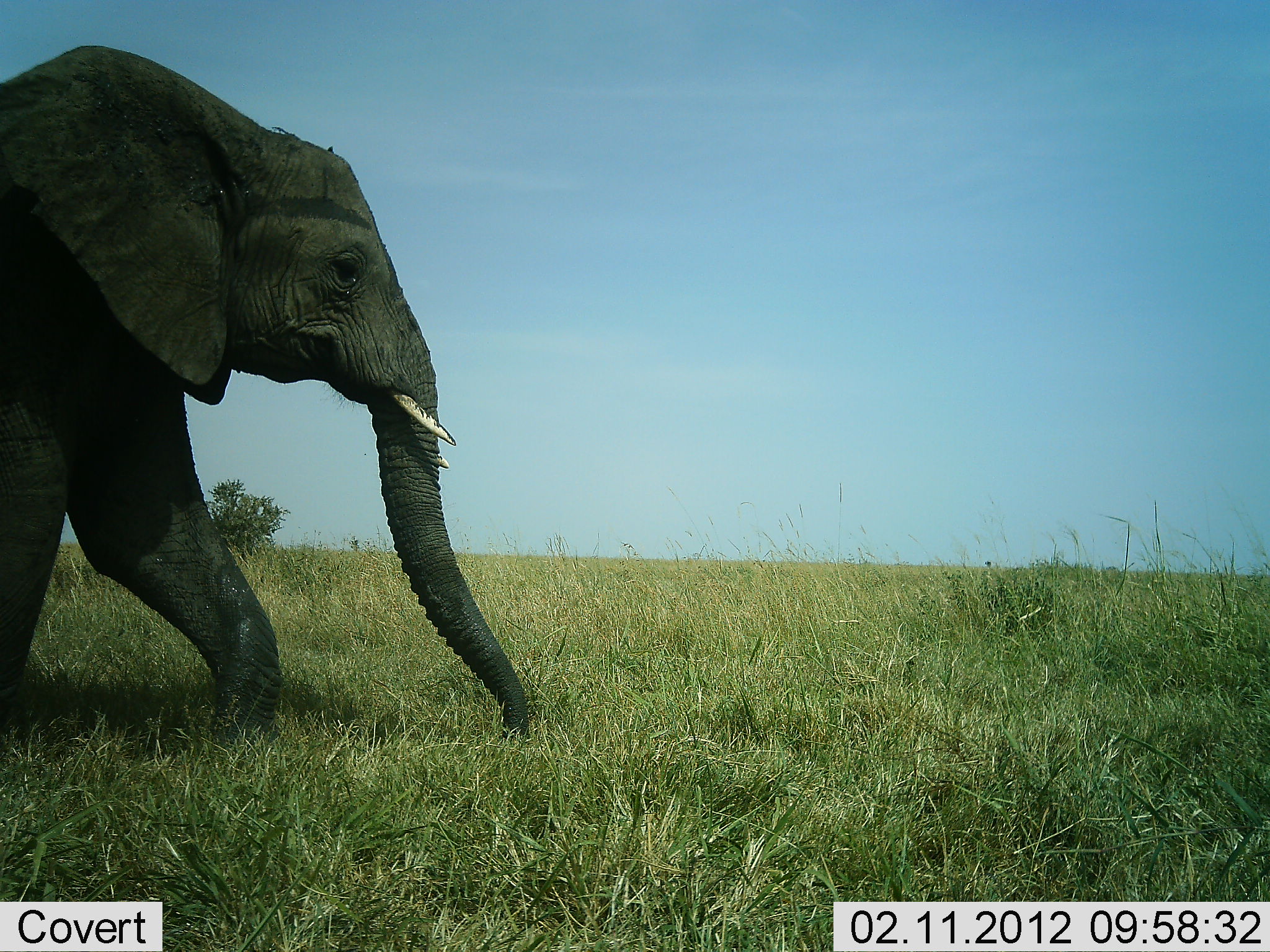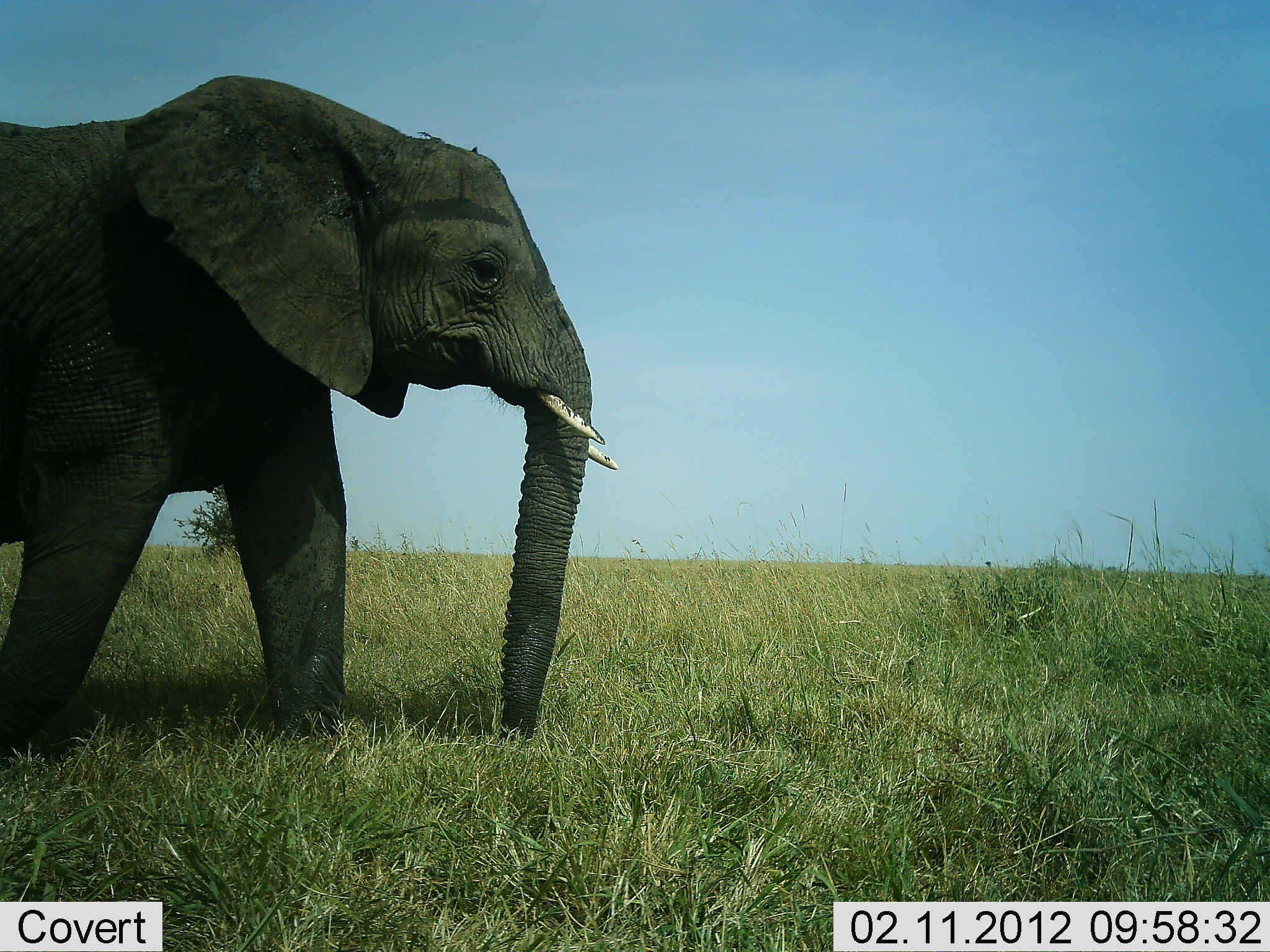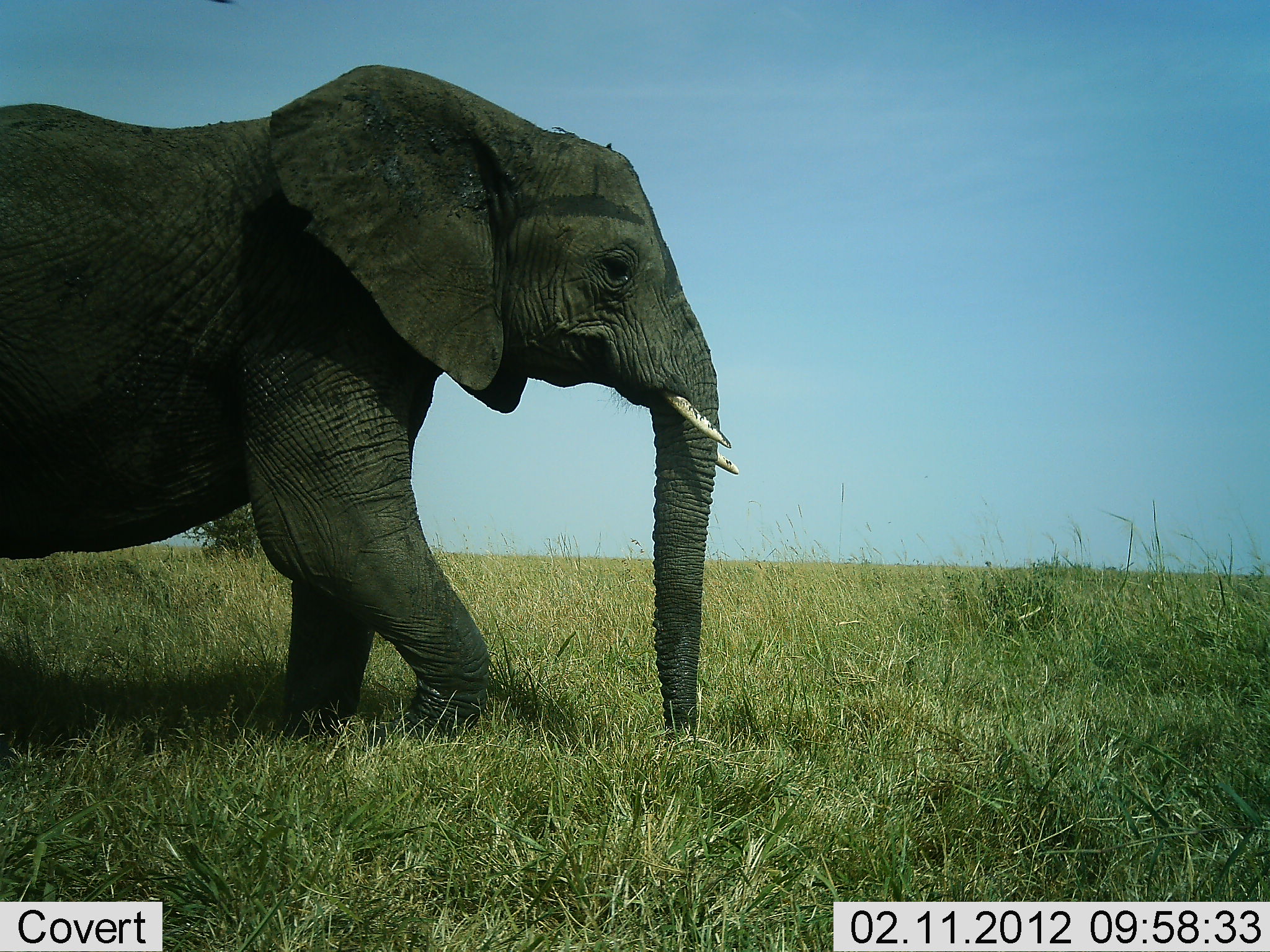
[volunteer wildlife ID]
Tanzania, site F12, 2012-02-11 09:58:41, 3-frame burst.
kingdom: Animalia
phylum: Chordata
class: Mammalia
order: Proboscidea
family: Elephantidae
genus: Loxodonta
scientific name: Loxodonta africana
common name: african bush elephant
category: elephant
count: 1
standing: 0%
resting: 0%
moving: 100%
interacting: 0%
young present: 0%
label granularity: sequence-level